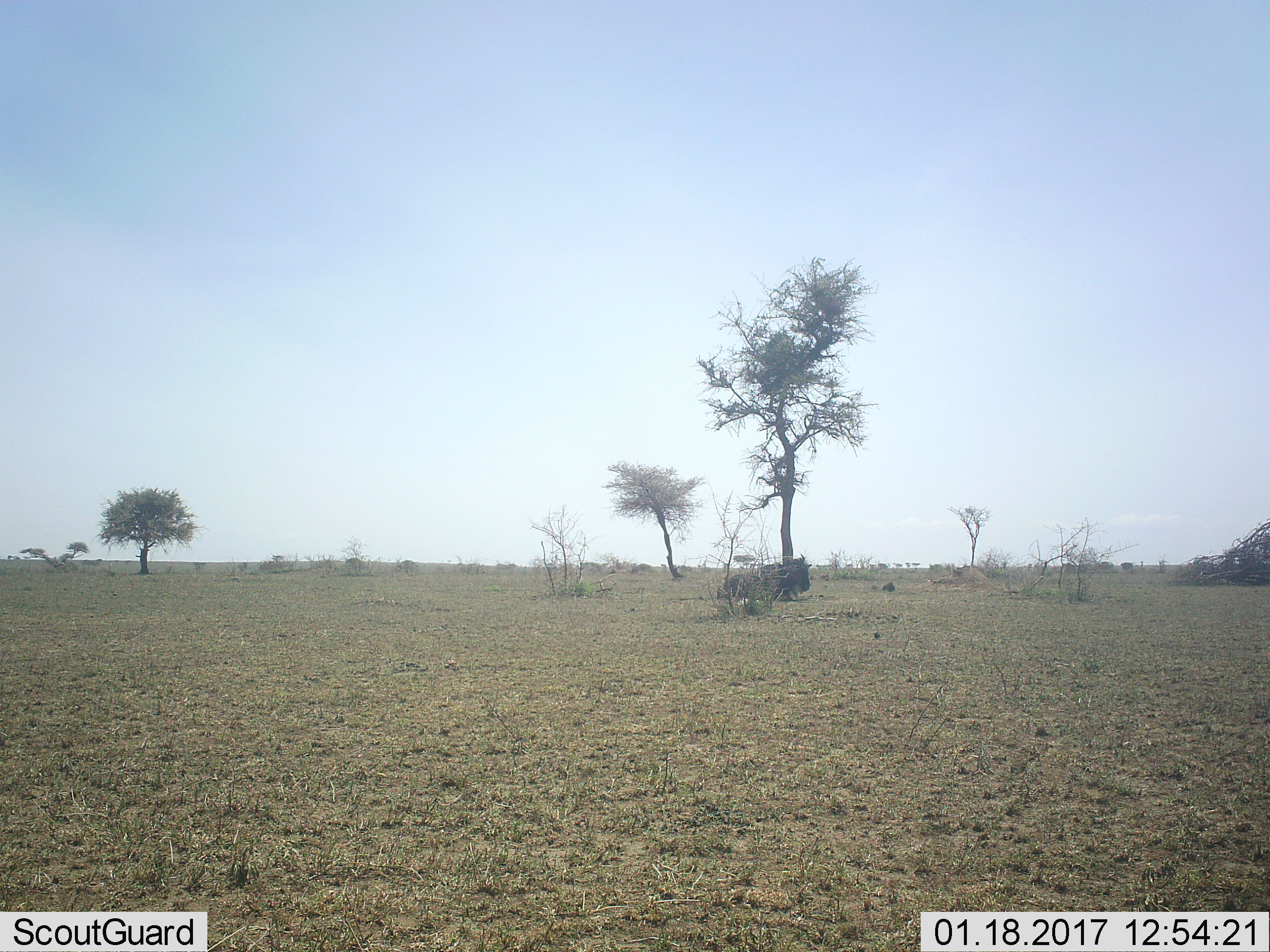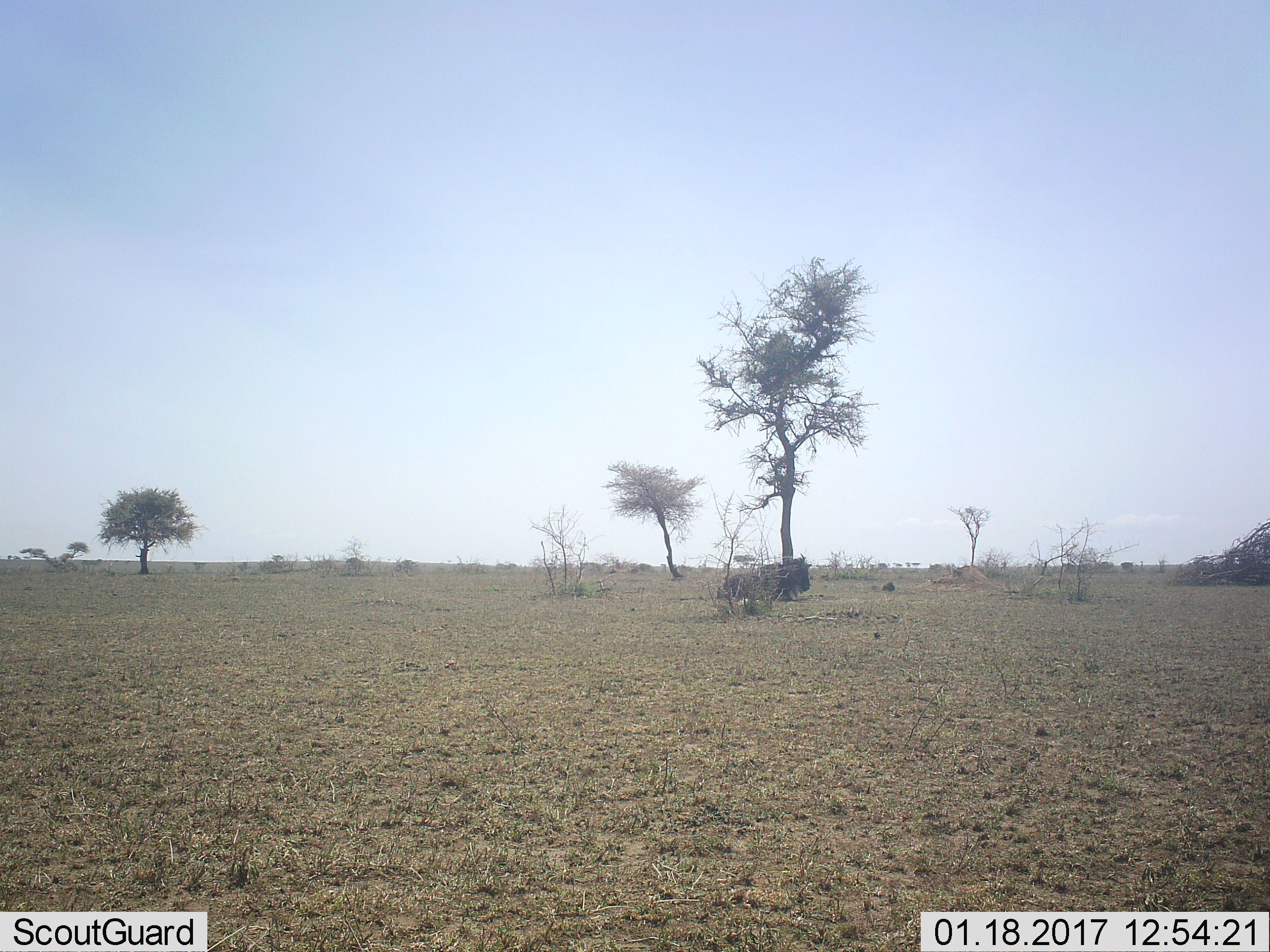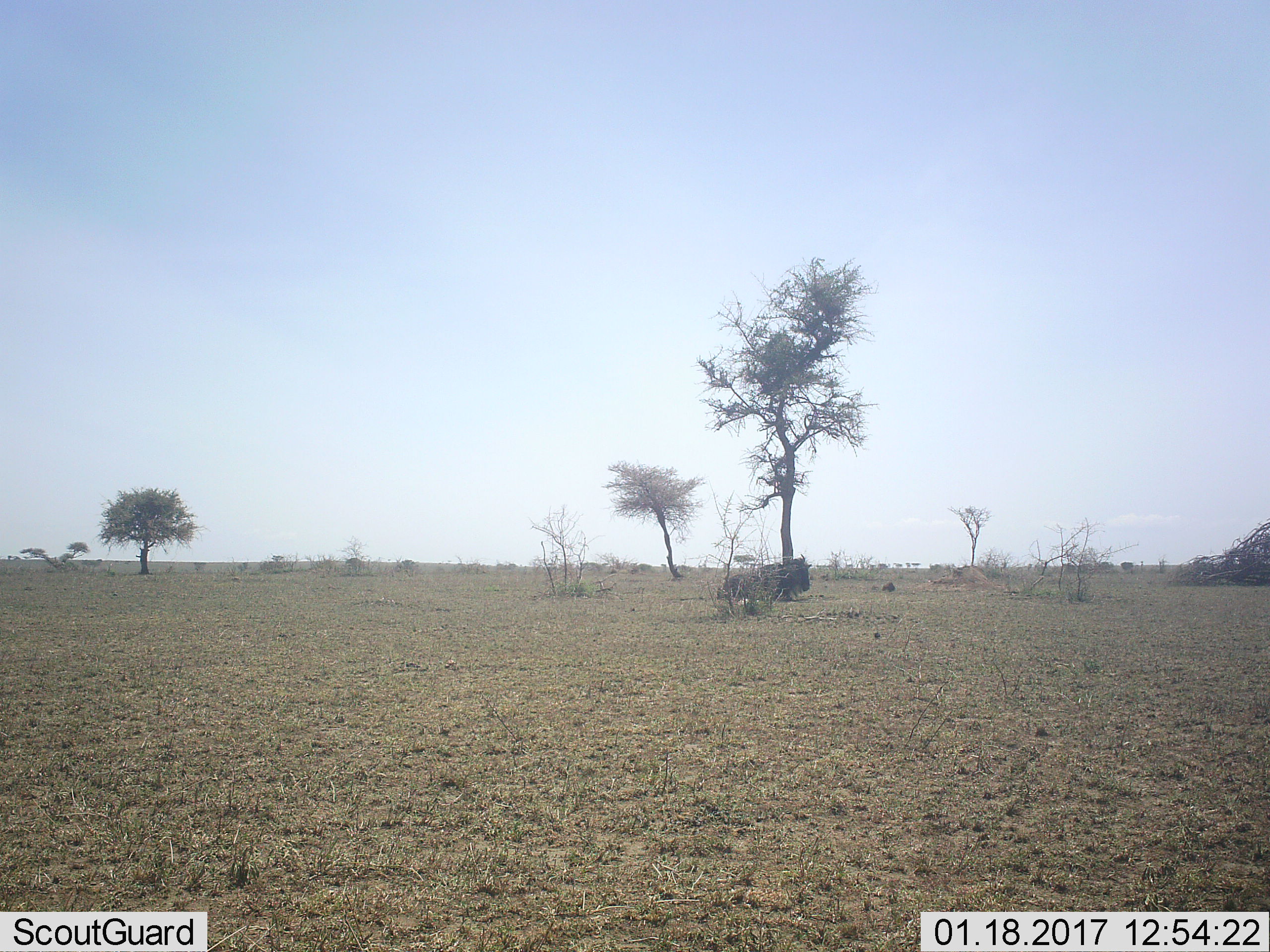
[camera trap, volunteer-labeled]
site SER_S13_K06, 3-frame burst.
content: unidentified animal